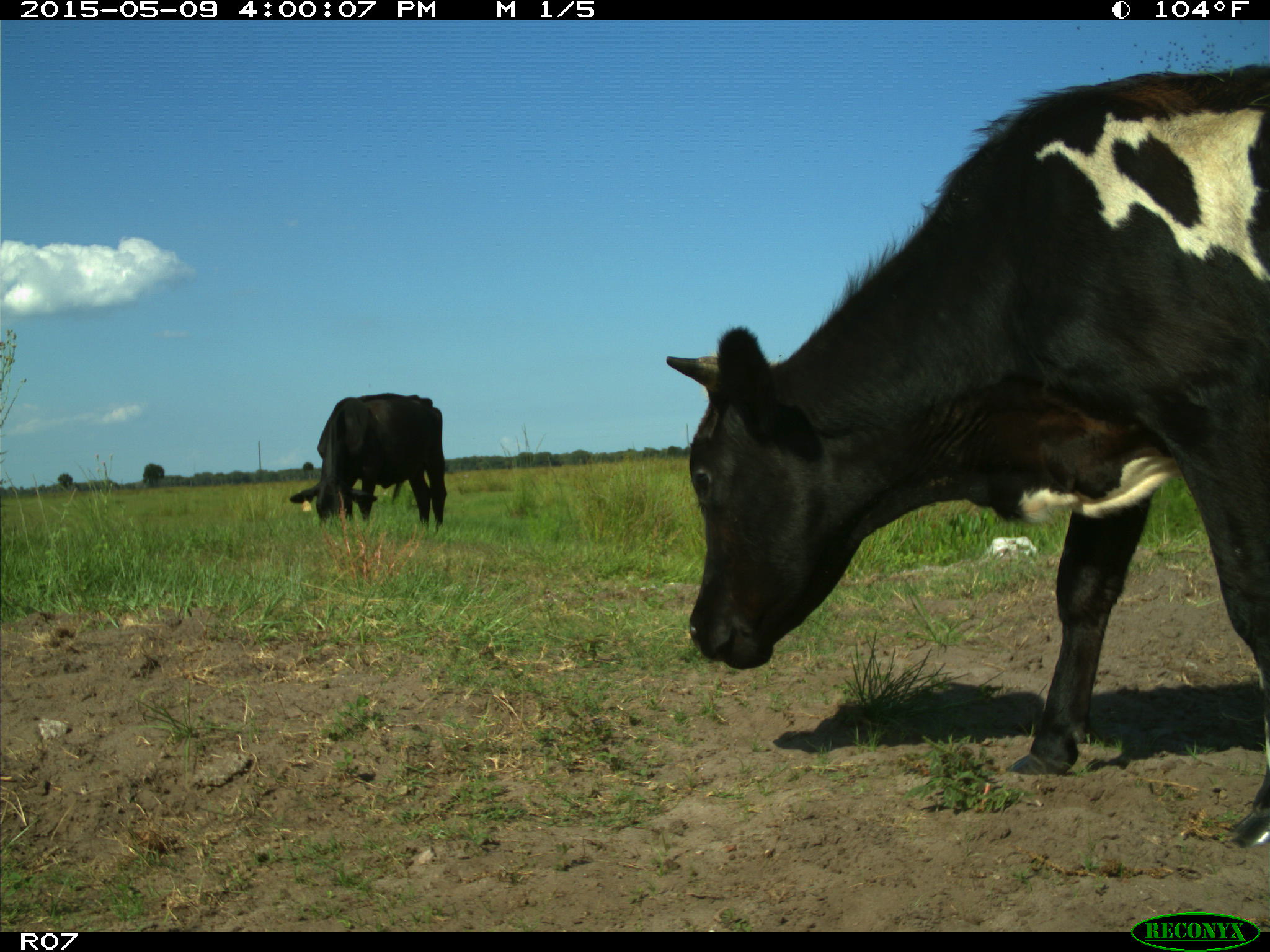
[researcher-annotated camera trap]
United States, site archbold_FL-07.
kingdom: Animalia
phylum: Chordata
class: Mammalia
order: Artiodactyla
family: Bovidae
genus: Bos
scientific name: Bos taurus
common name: domestic cow